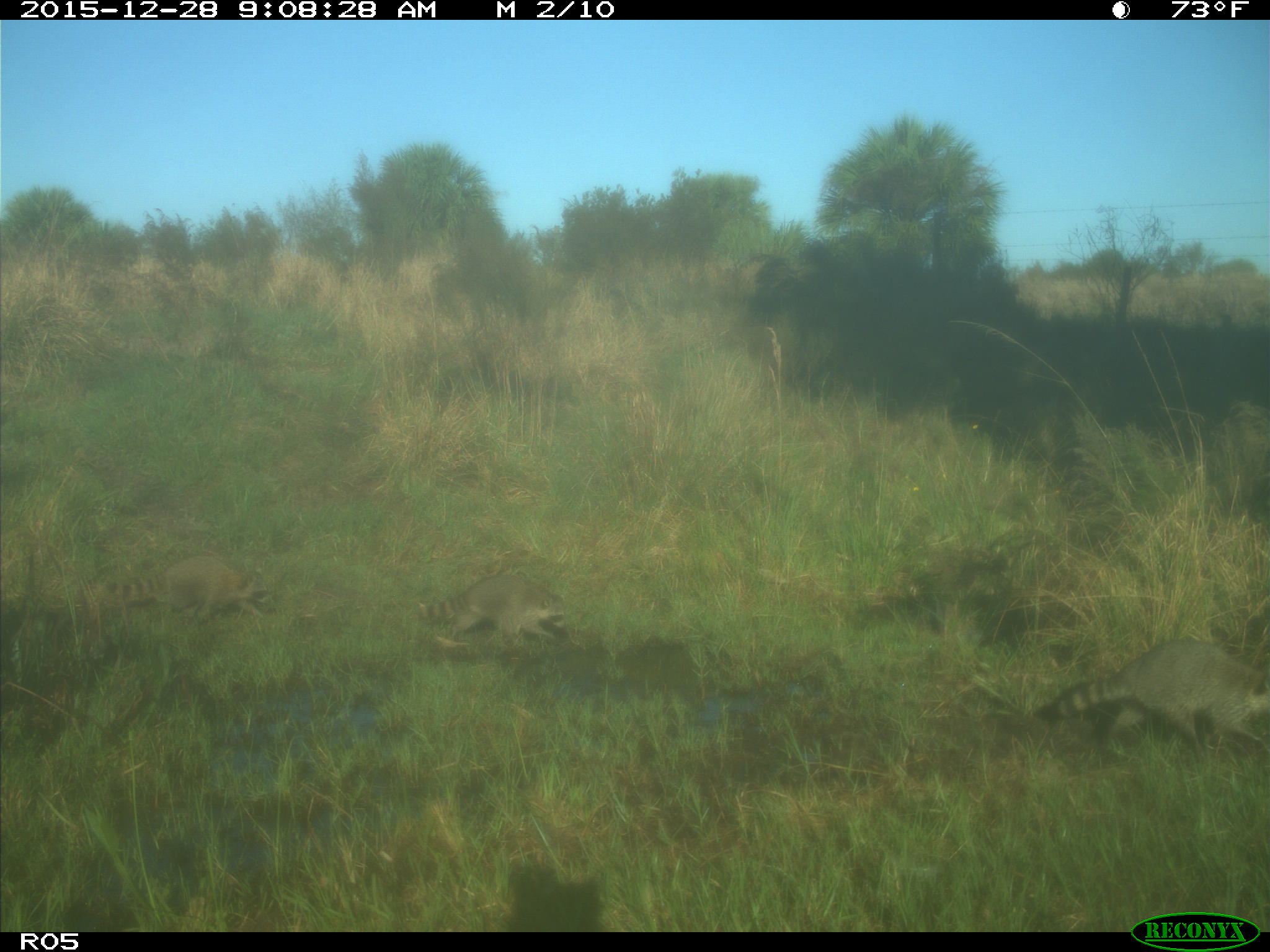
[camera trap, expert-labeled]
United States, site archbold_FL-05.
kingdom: Animalia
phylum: Chordata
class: Mammalia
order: Carnivora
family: Procyonidae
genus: Procyon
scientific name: Procyon lotor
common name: common raccoon